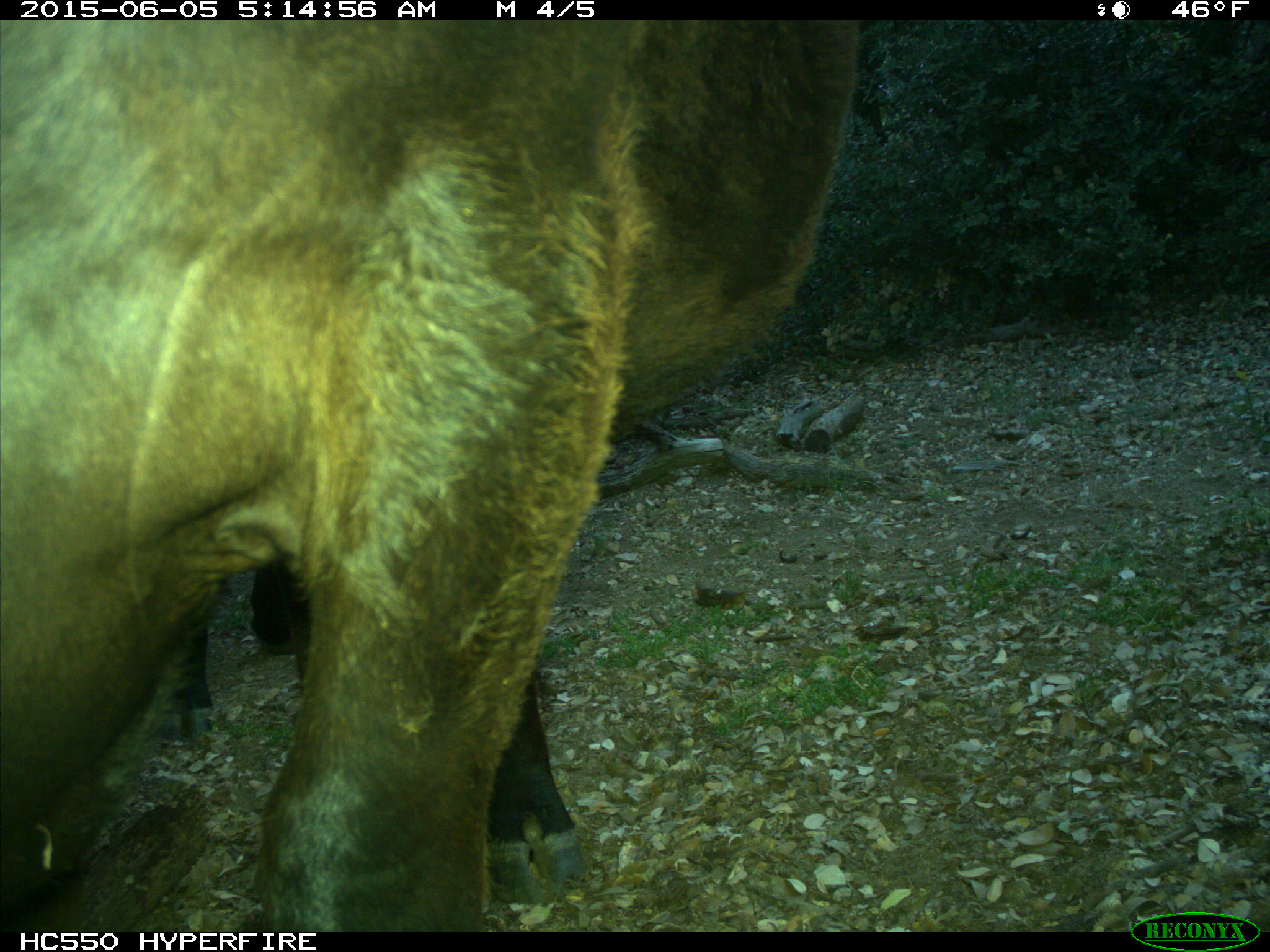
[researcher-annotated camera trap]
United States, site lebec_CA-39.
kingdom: Animalia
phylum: Chordata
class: Mammalia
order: Artiodactyla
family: Bovidae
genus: Bos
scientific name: Bos taurus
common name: domestic cow